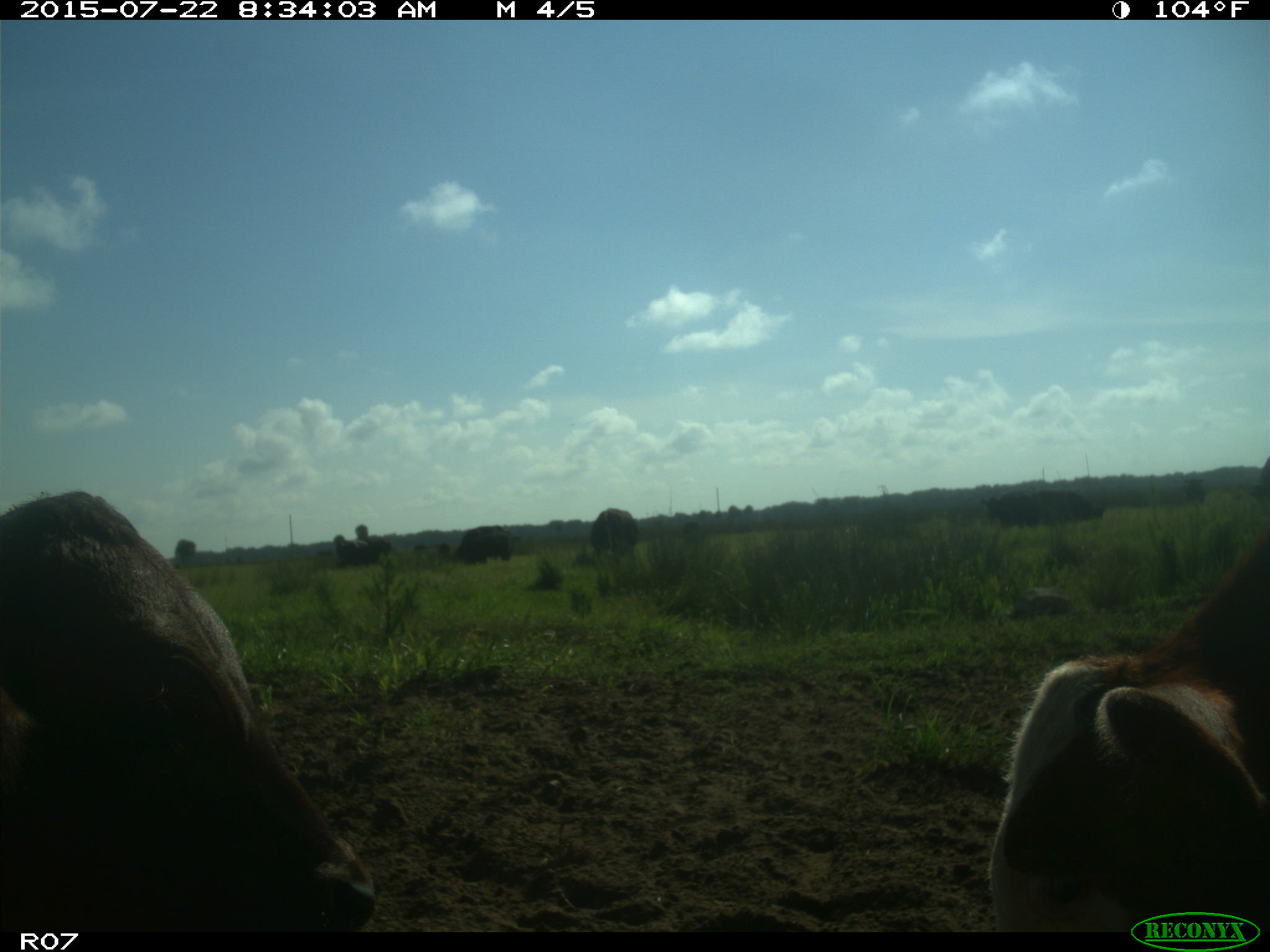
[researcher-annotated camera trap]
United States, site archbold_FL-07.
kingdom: Animalia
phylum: Chordata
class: Mammalia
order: Artiodactyla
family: Bovidae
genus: Bos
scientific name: Bos taurus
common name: domestic cow